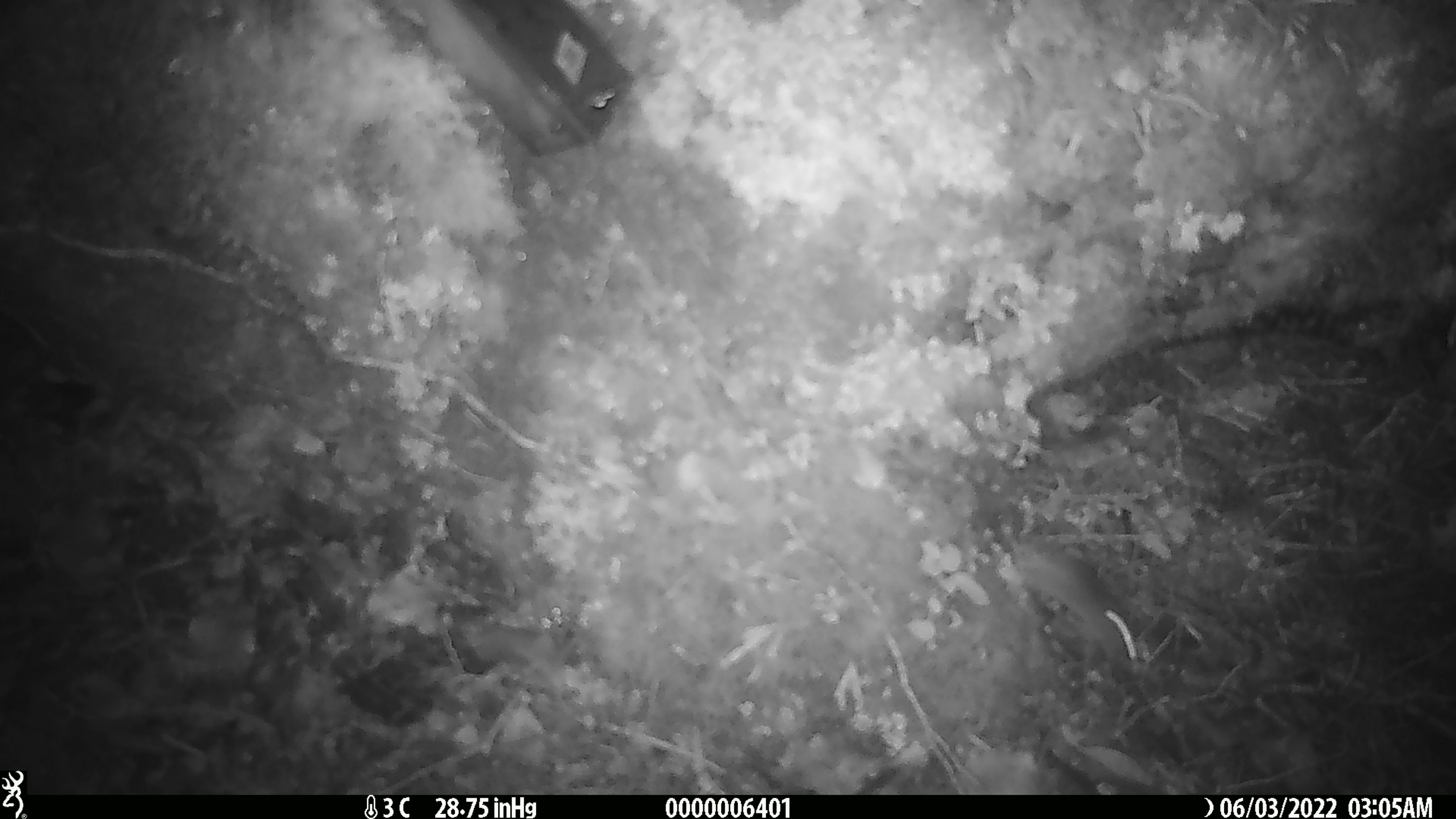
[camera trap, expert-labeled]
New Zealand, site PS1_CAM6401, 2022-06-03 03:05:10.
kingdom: Animalia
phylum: Chordata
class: Mammalia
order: Rodentia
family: Muridae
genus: Mus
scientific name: Mus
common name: mouse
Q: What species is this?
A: Mouse (Mus).